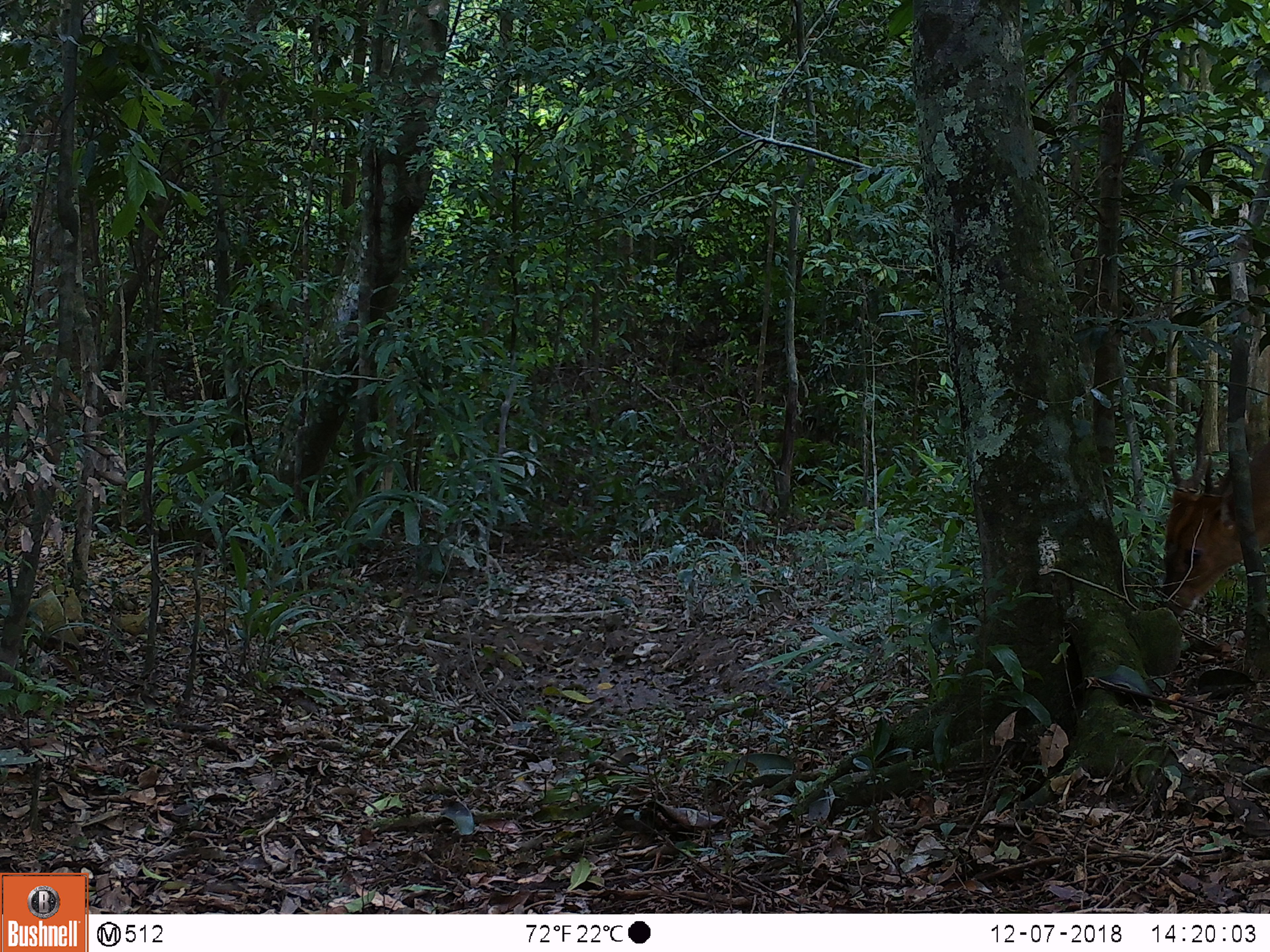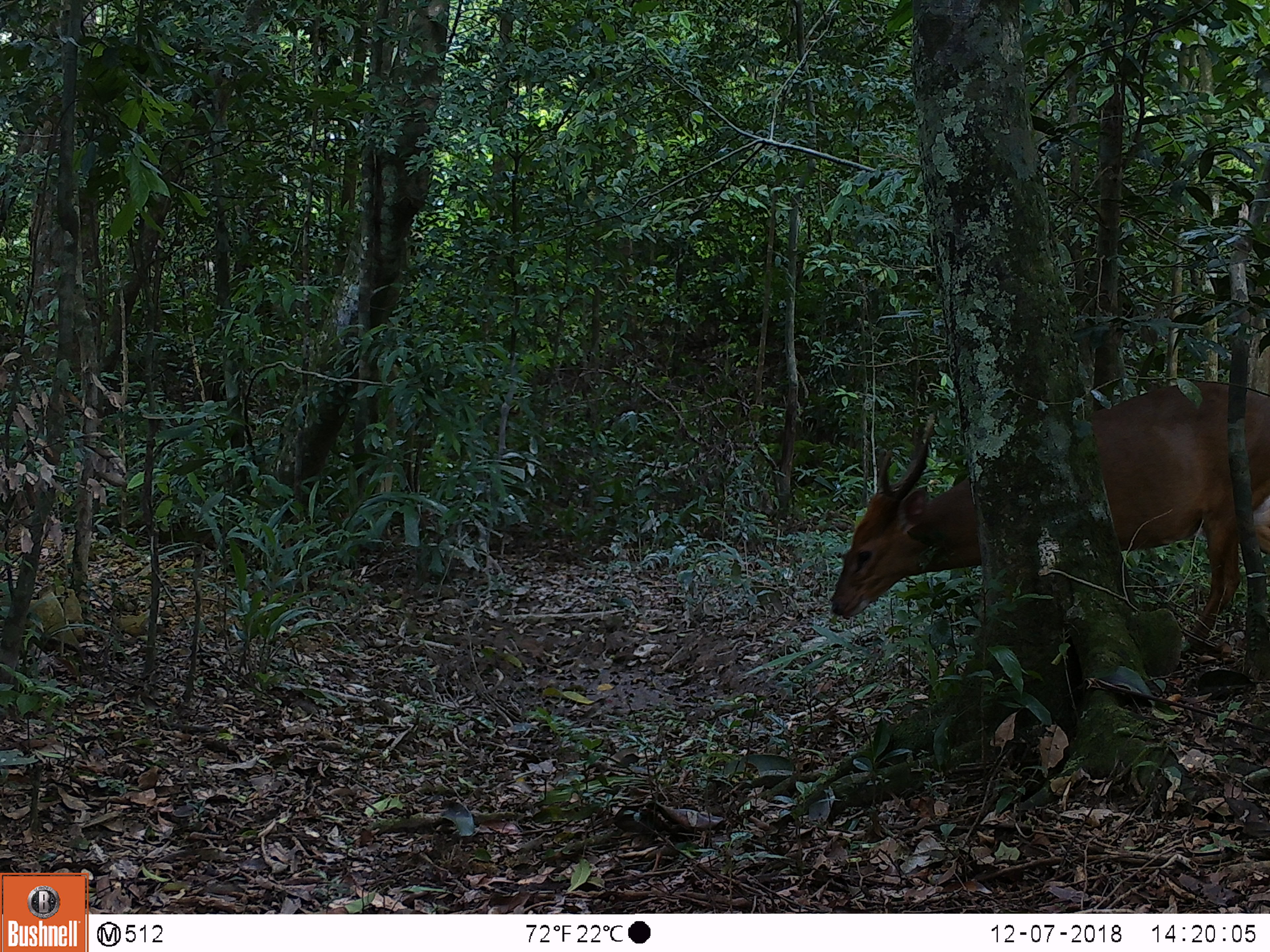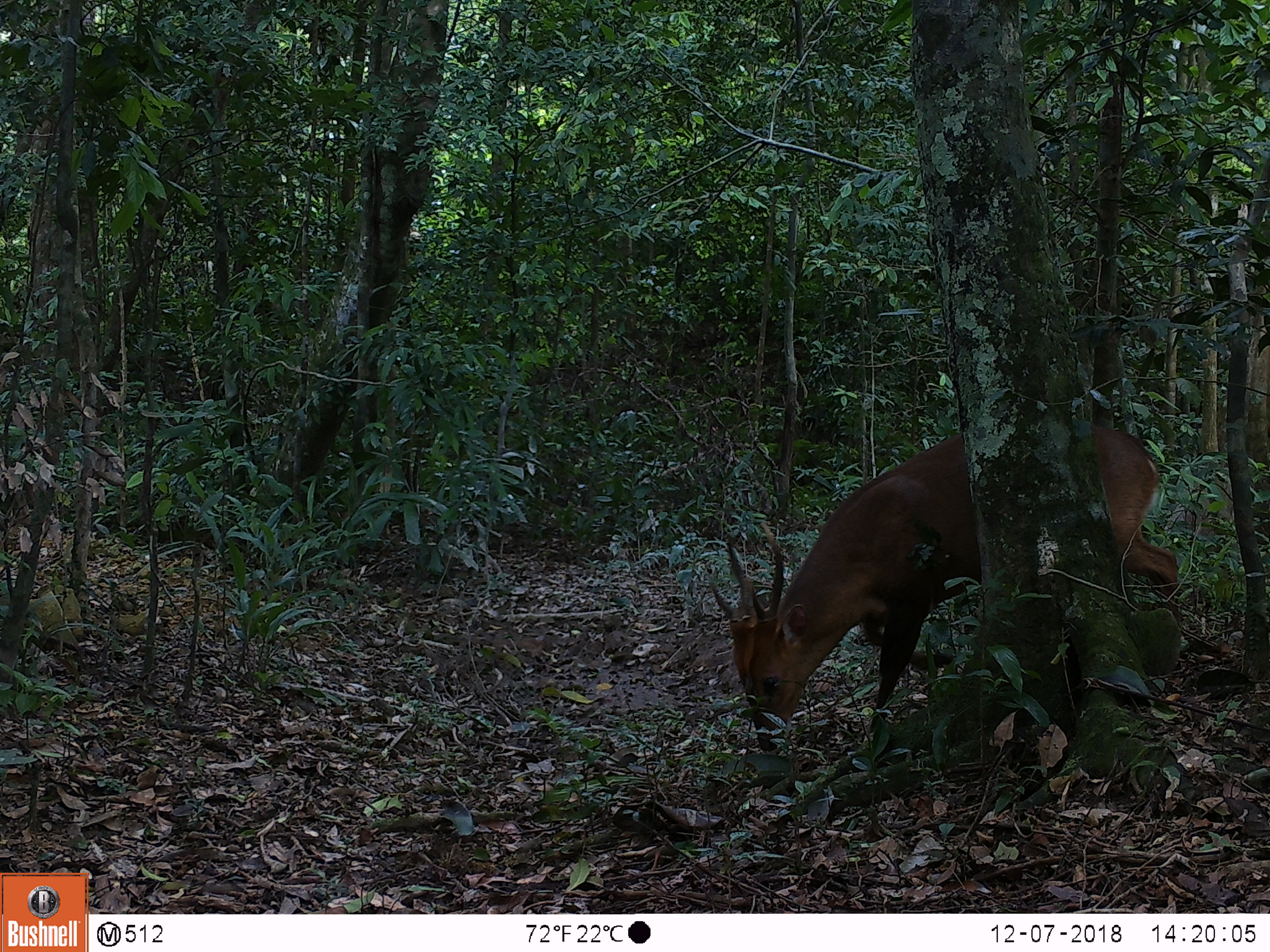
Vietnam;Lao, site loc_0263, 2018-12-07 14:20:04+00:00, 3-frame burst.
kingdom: Animalia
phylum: Chordata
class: Mammalia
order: Artiodactyla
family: Cervidae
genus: Muntiacus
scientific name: Muntiacus vuquangensis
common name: large-antlered muntjac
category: large antlered muntjac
Large antlered muntjac (large-antlered muntjac) (Muntiacus vuquangensis). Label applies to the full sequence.